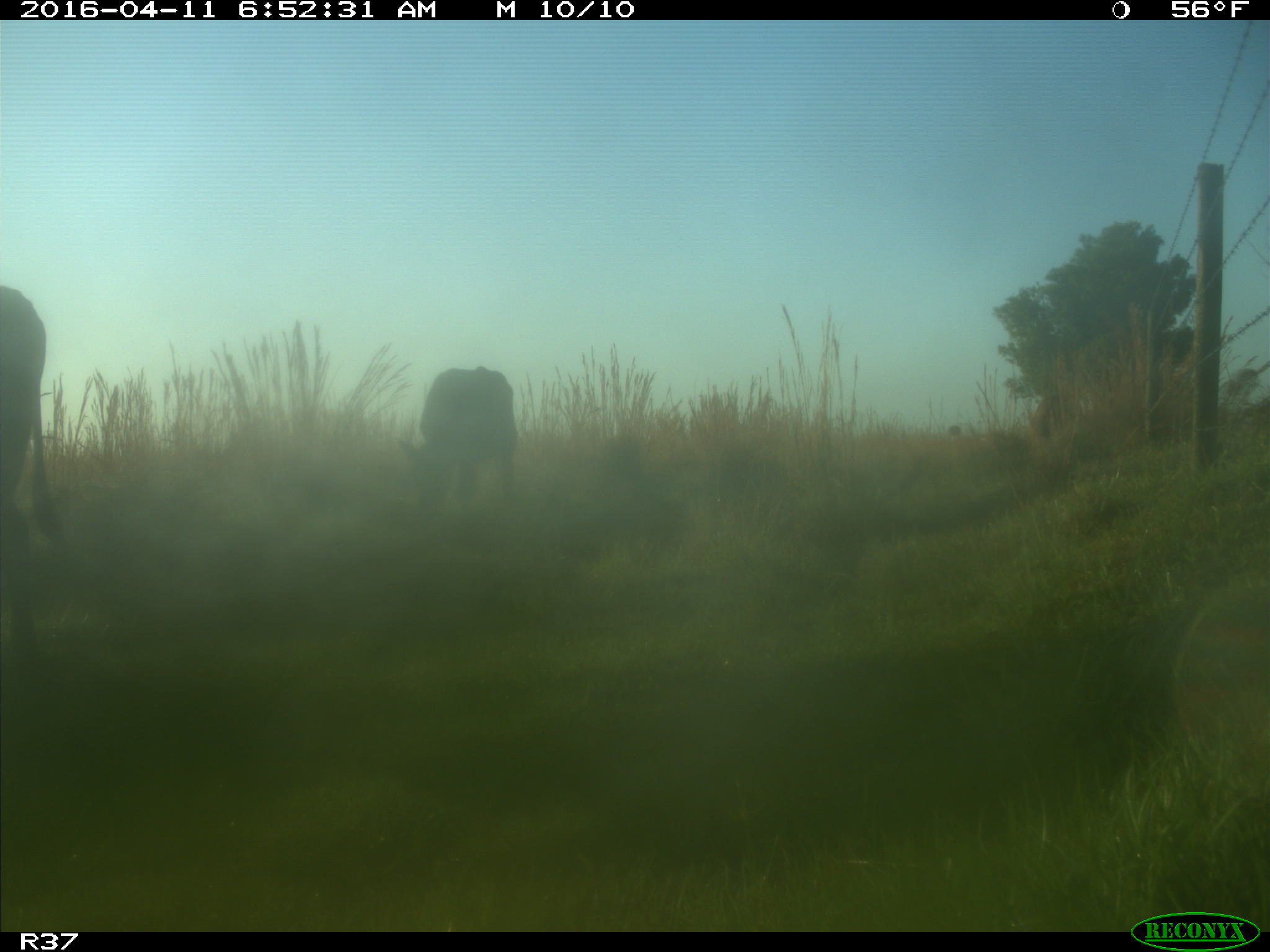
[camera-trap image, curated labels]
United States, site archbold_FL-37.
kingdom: Animalia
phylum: Chordata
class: Mammalia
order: Artiodactyla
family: Bovidae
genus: Bos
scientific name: Bos taurus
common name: domestic cow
Bos taurus (domestic cow).